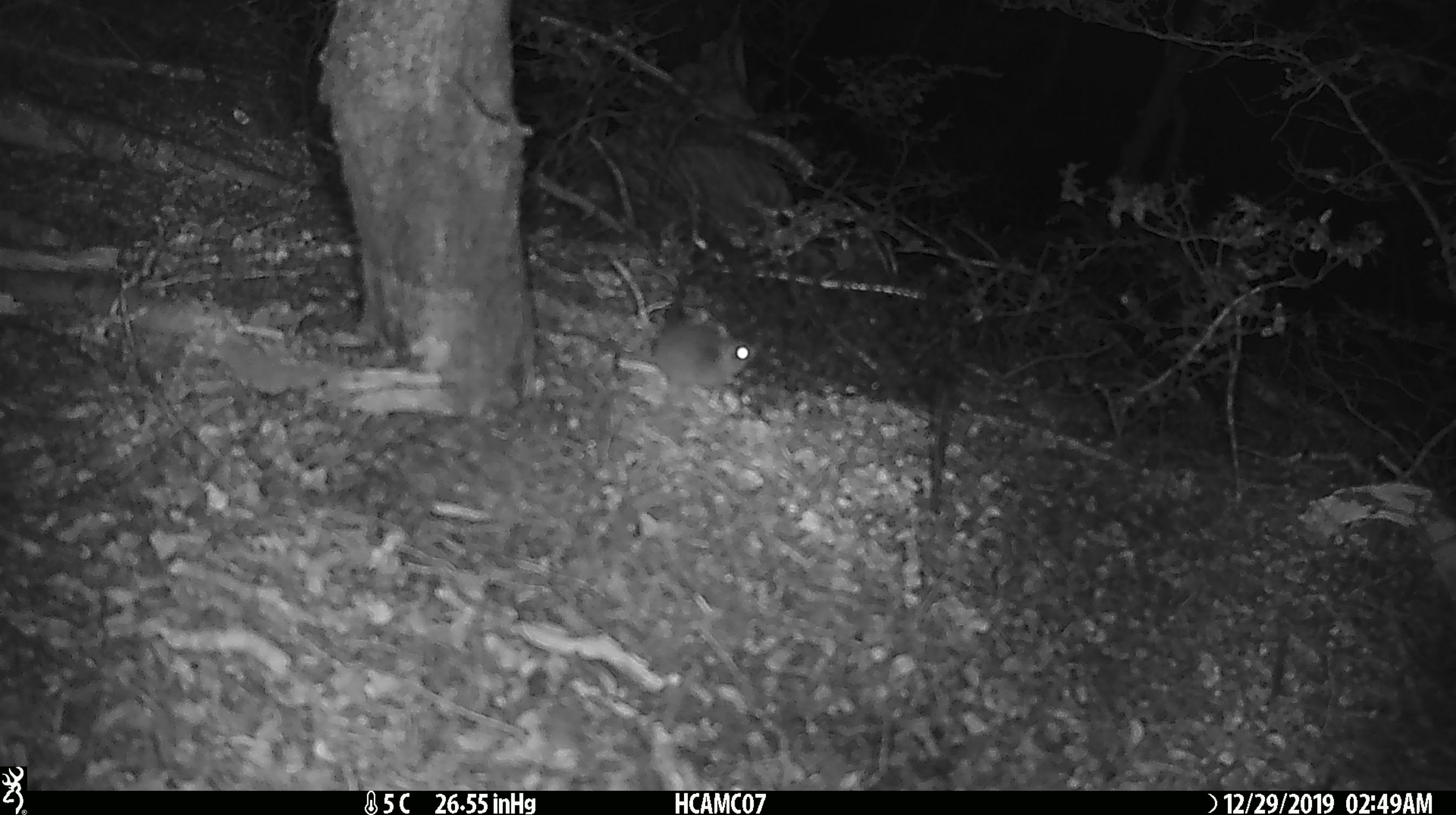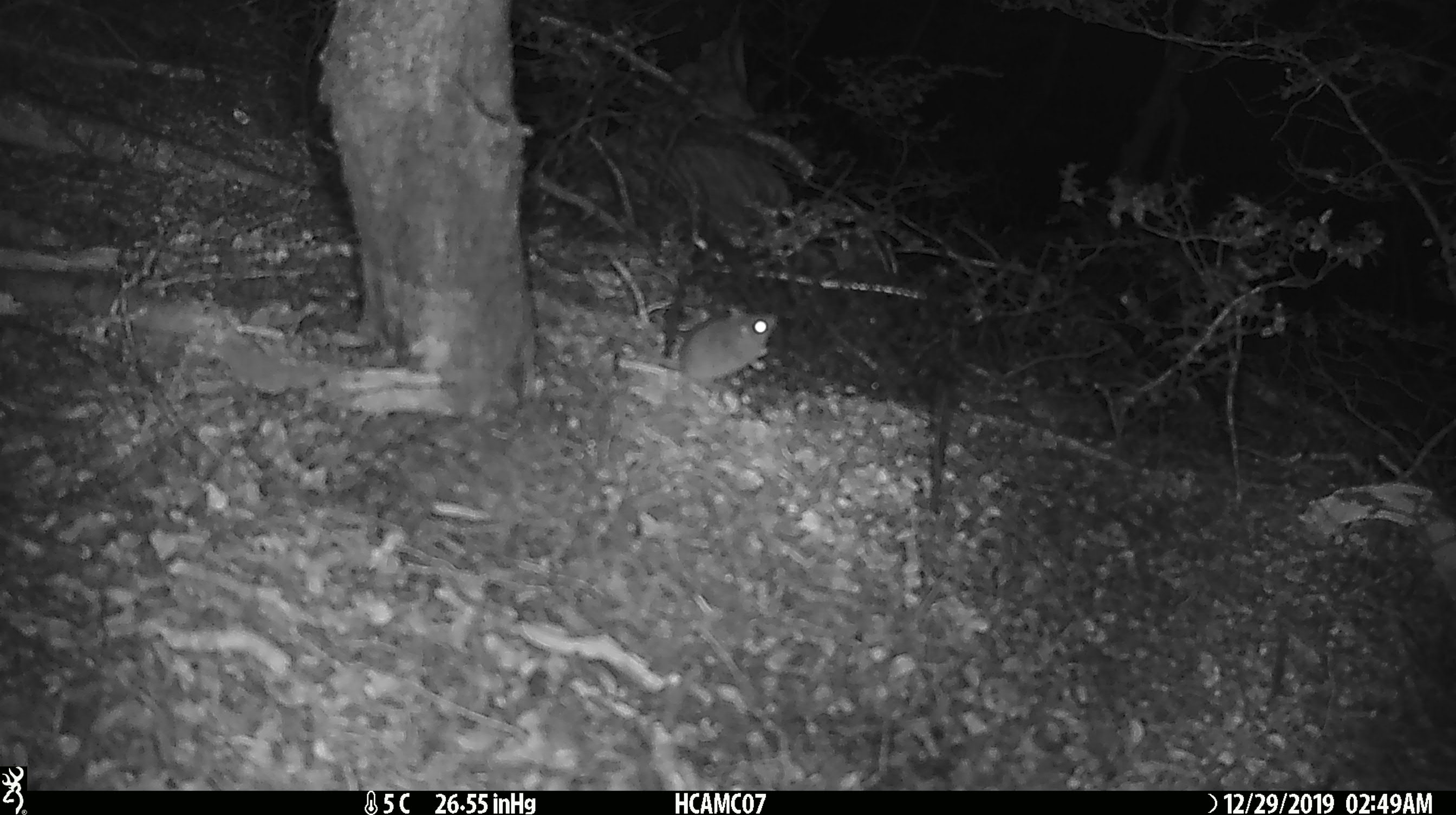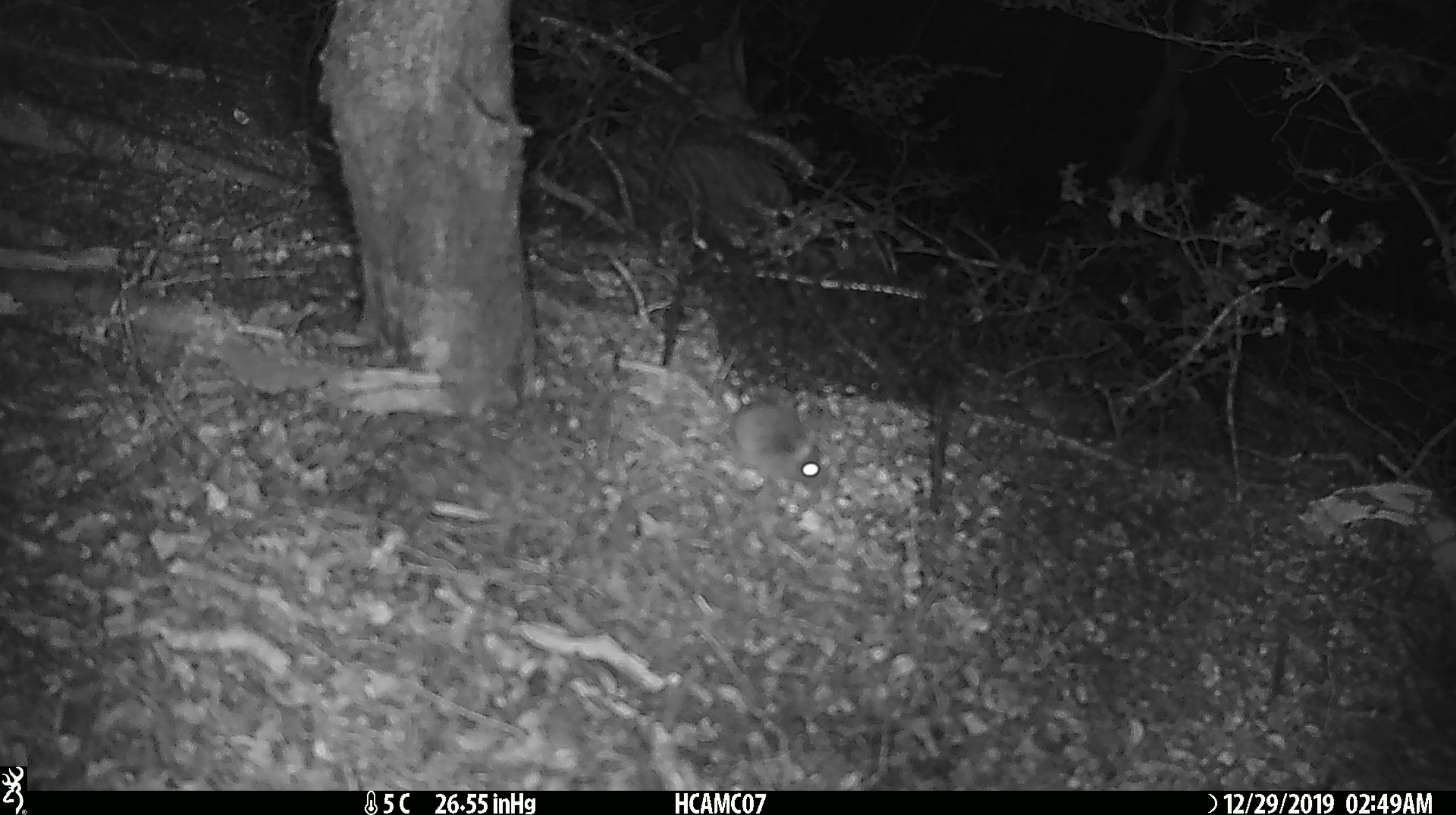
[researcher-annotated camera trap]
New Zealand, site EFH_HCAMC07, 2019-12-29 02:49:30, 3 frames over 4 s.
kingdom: Animalia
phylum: Chordata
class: Mammalia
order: Rodentia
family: Muridae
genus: Mus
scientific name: Mus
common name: mouse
Mouse (Mus).